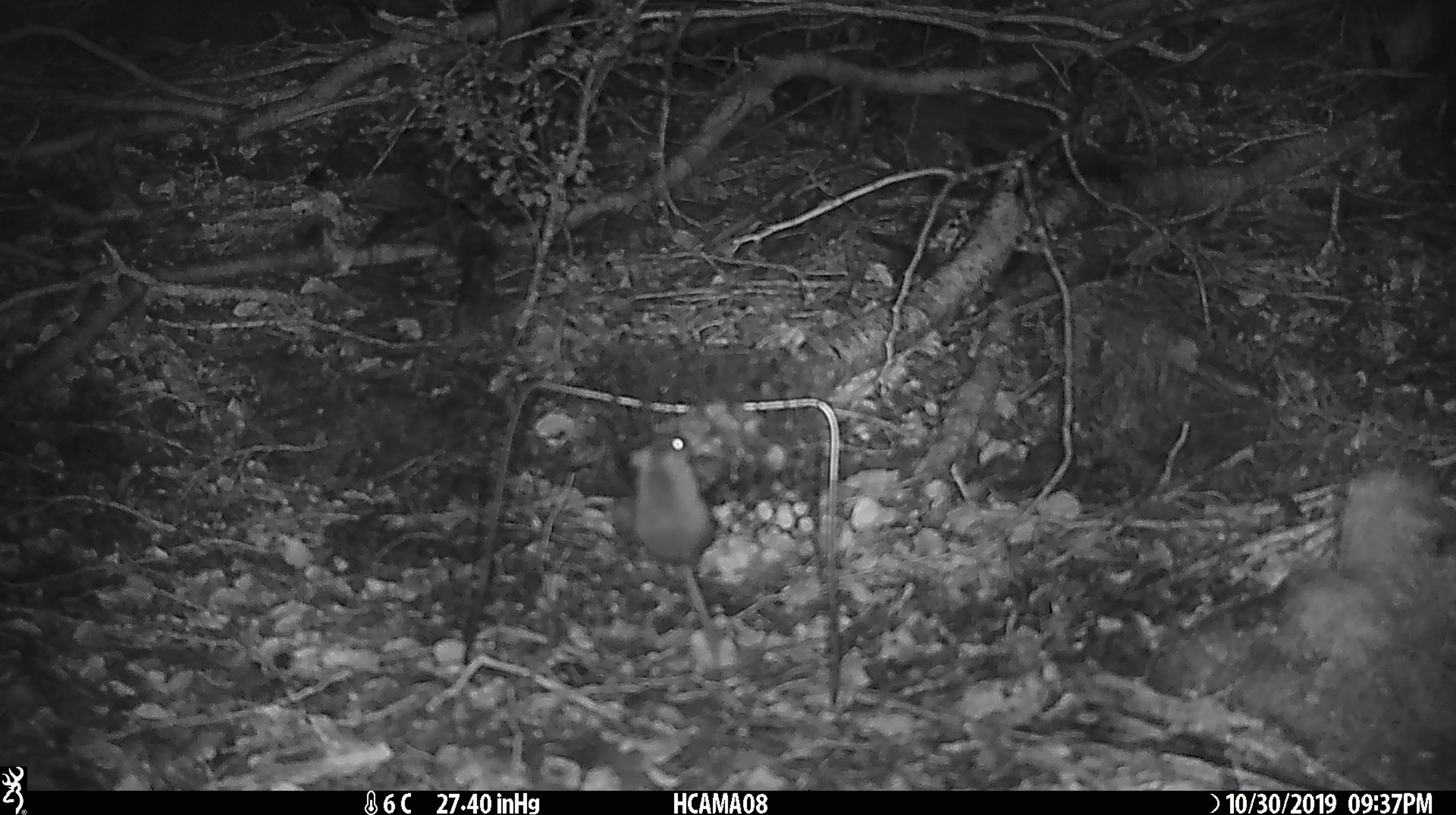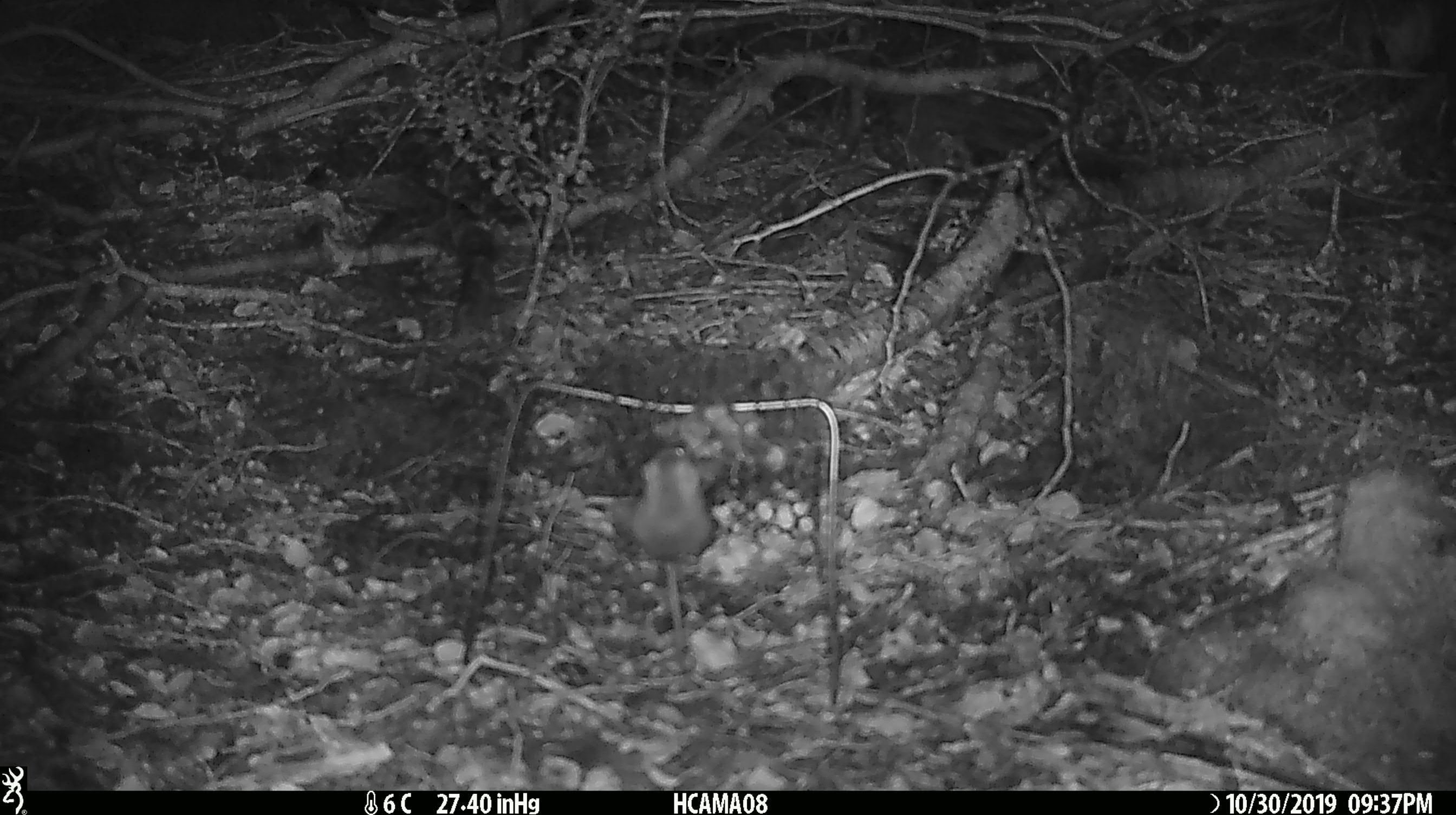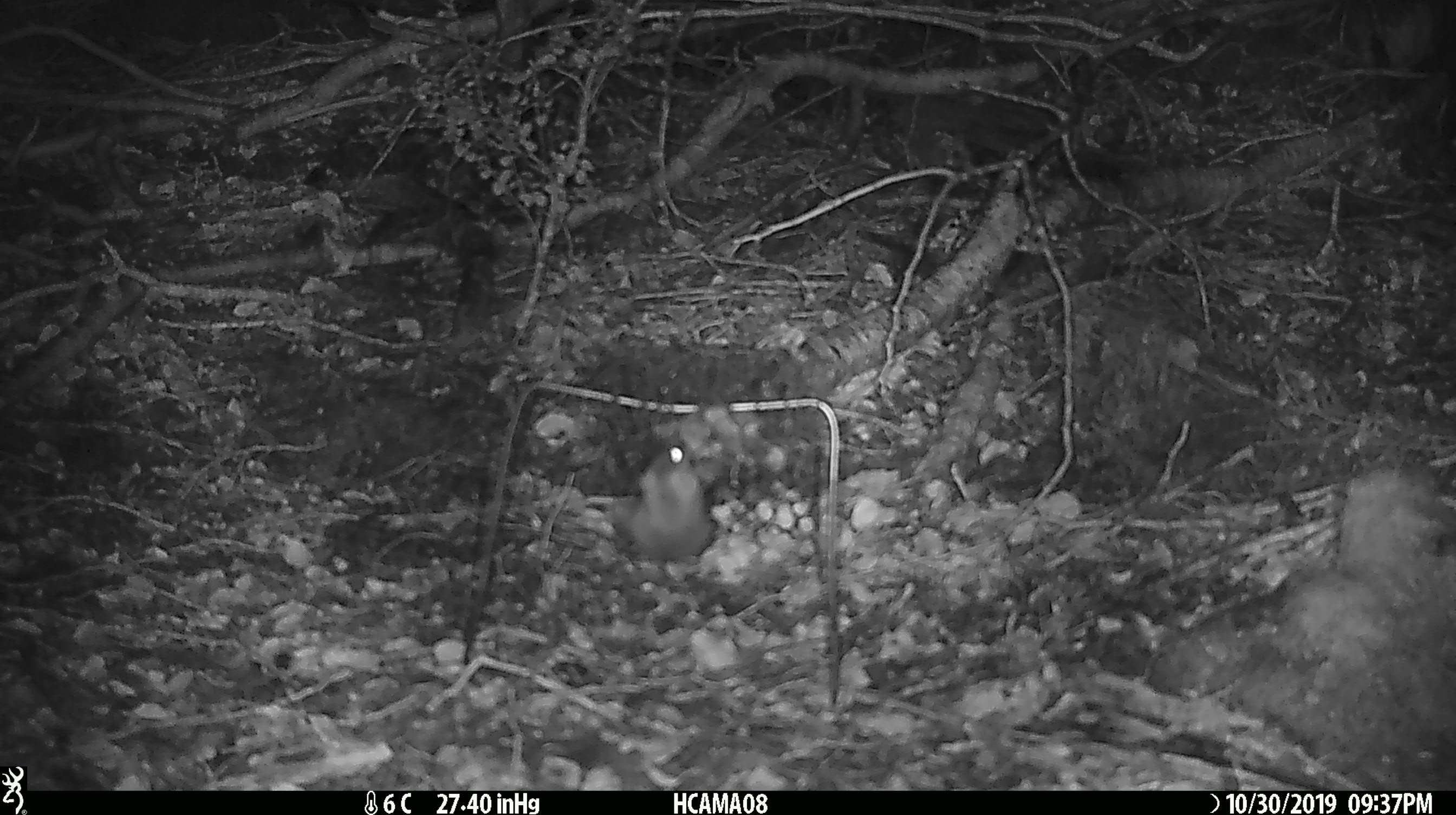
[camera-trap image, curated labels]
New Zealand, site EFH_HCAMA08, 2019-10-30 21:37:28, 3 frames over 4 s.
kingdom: Animalia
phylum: Chordata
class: Mammalia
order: Rodentia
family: Muridae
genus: Mus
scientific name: Mus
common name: mouse